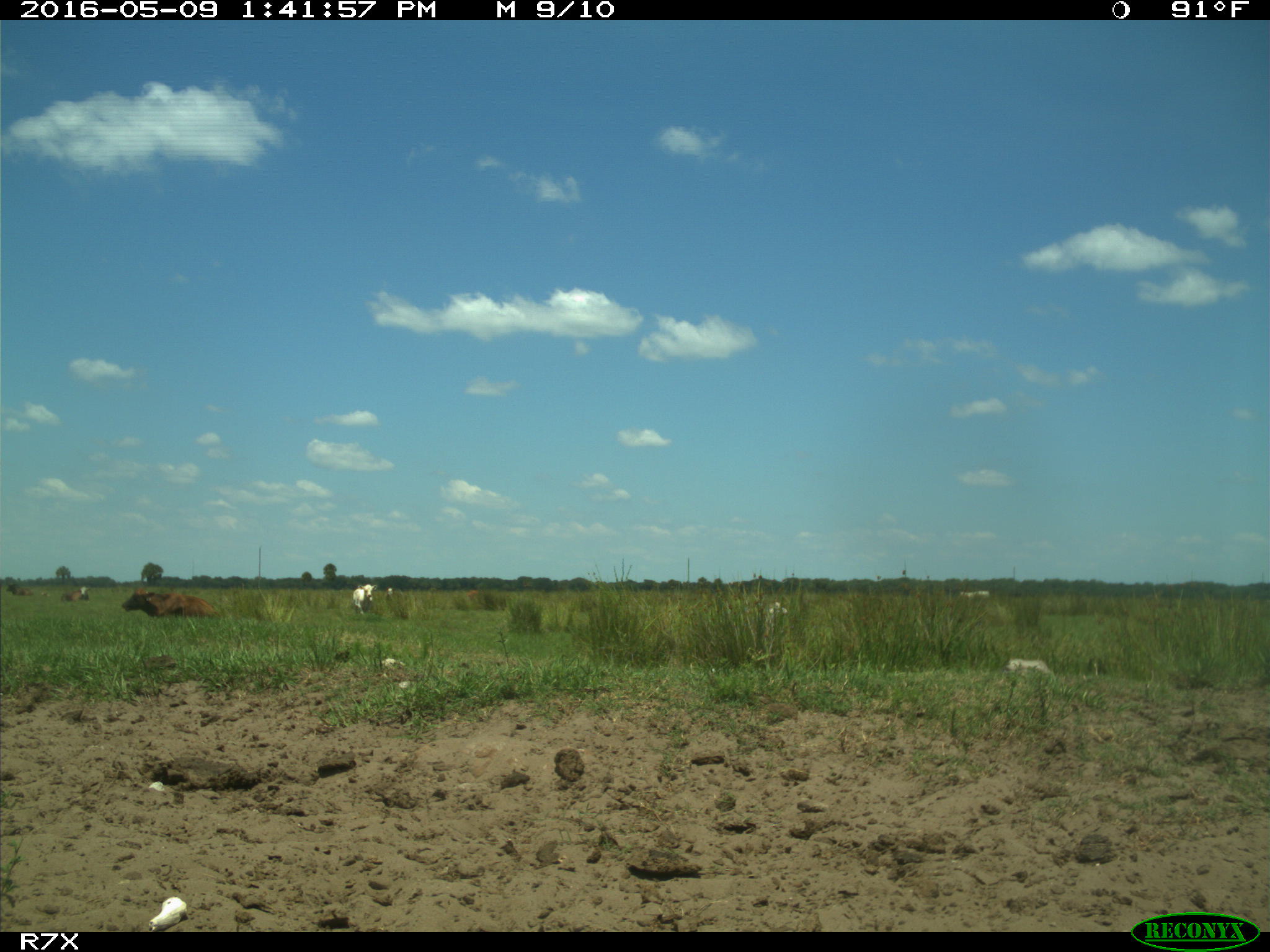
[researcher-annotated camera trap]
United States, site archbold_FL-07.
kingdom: Animalia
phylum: Chordata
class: Mammalia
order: Artiodactyla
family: Bovidae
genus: Bos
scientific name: Bos taurus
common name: domestic cow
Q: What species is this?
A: Bos taurus (domestic cow).